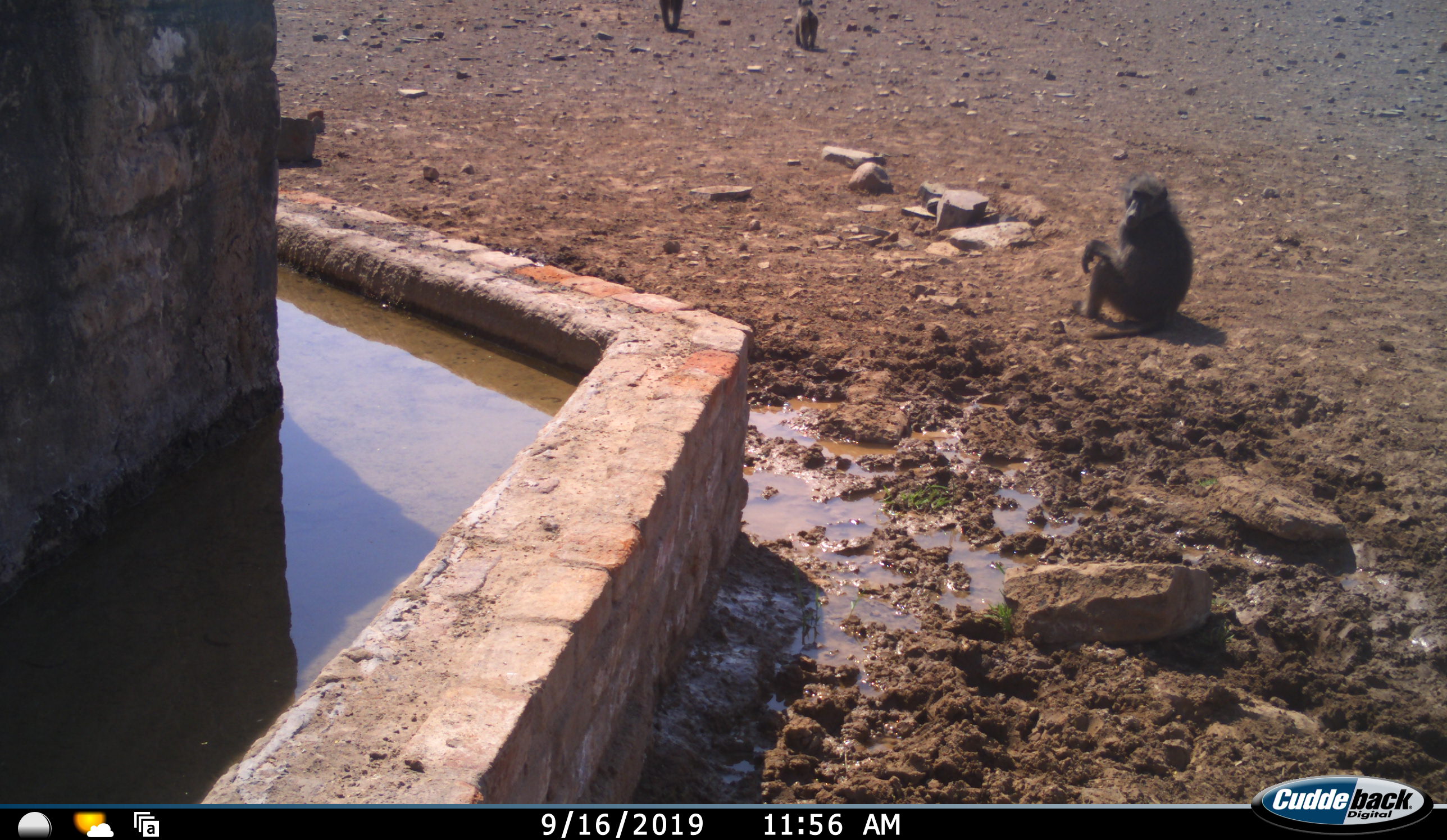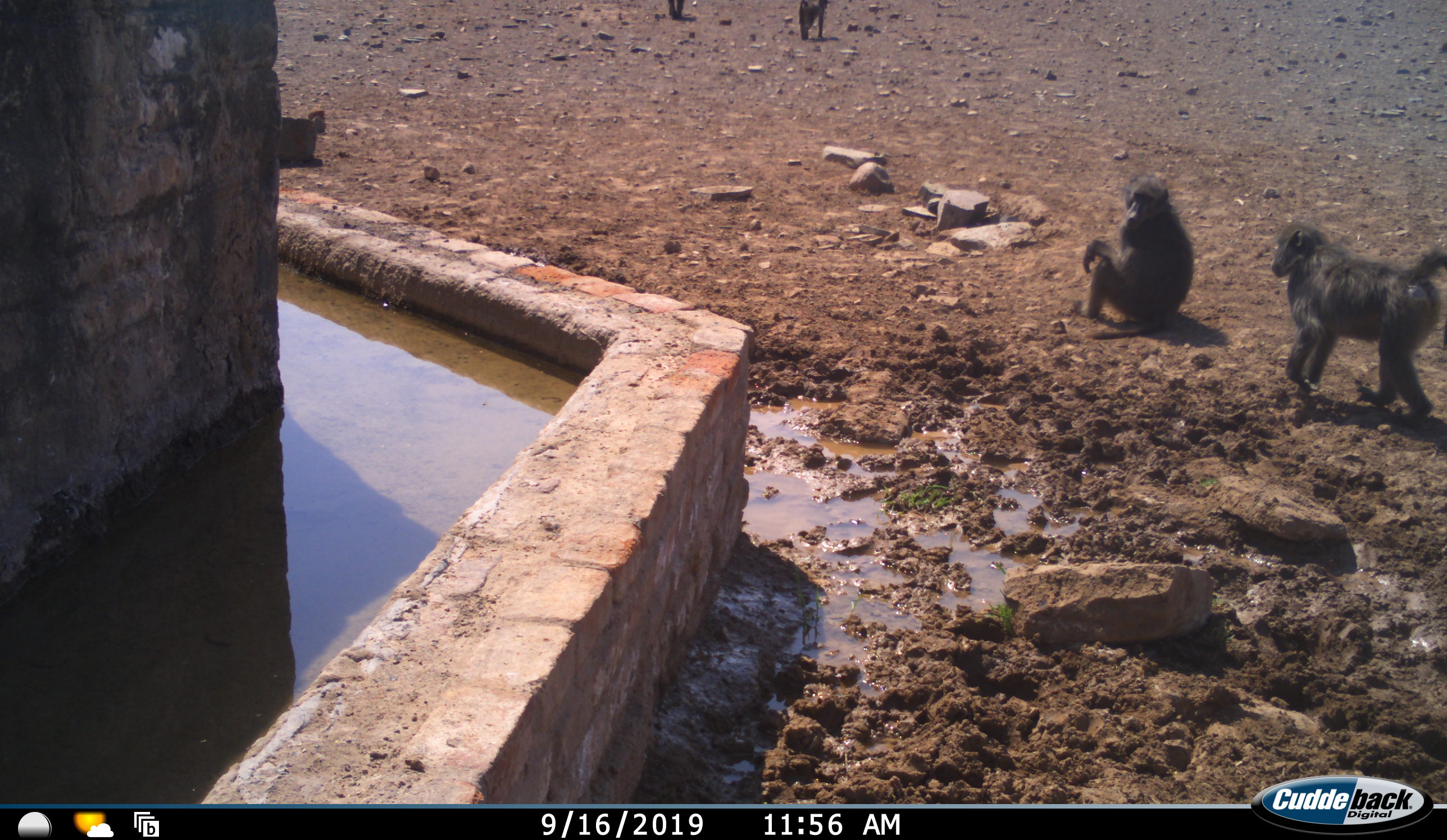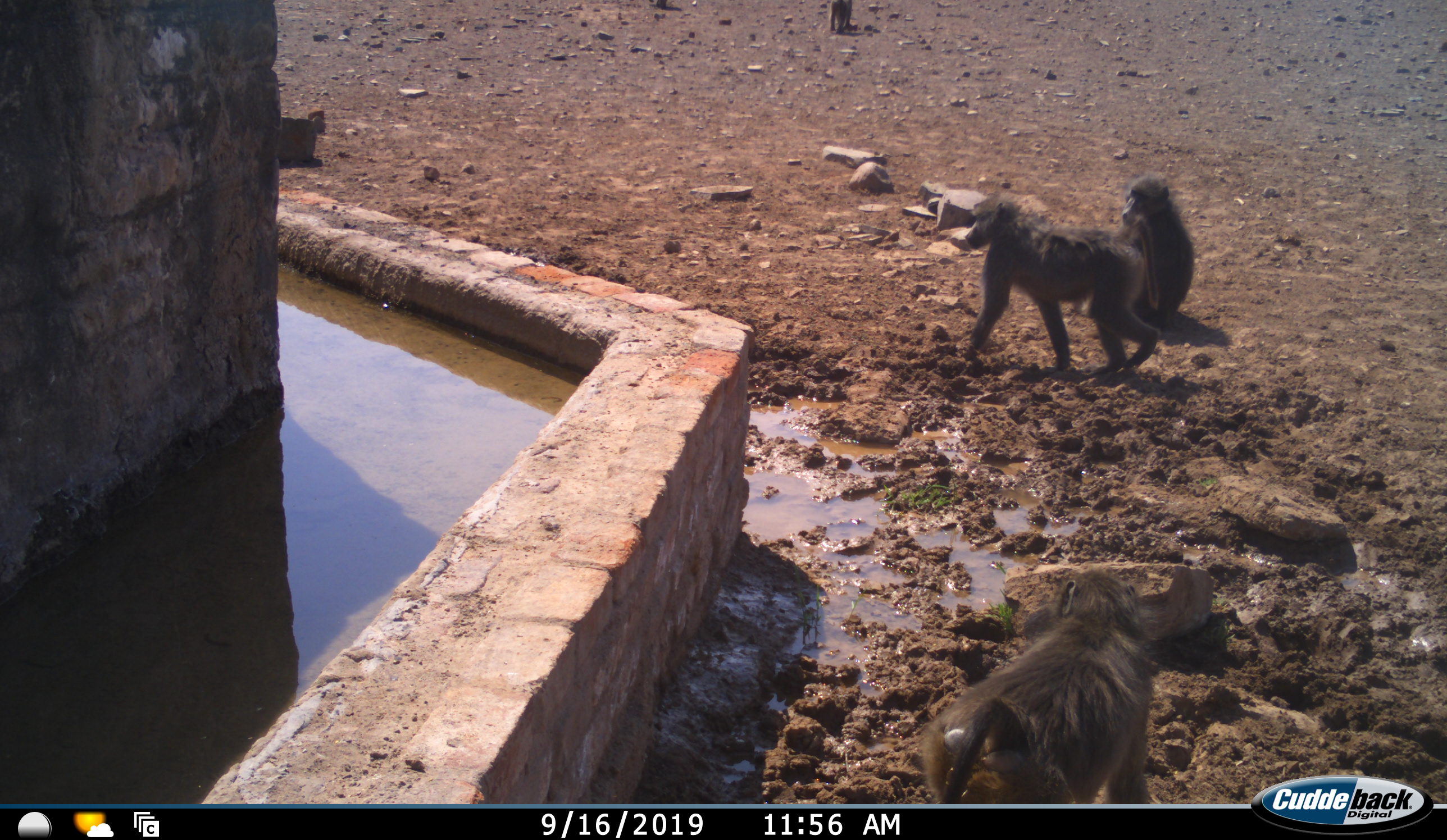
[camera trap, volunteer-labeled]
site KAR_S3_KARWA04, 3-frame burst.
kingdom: Animalia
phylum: Chordata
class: Mammalia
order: Primates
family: Cercopithecidae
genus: Papio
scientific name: Papio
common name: baboon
Baboon (Papio), count 5. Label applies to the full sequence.